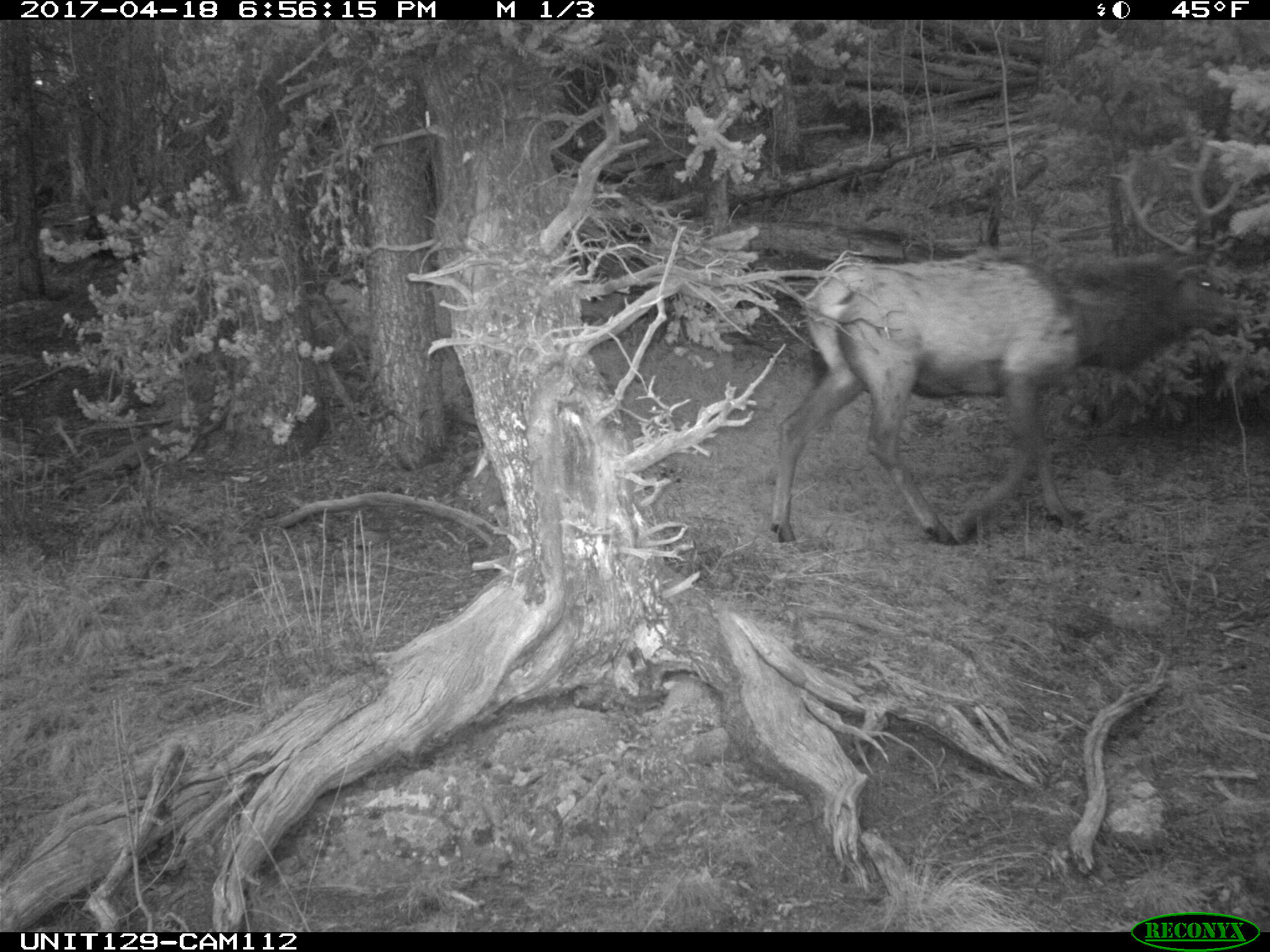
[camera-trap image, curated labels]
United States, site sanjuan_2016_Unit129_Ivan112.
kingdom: Animalia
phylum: Chordata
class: Mammalia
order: Artiodactyla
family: Cervidae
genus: Cervus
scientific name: Cervus elaphus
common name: red deer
Cervus elaphus (red deer).